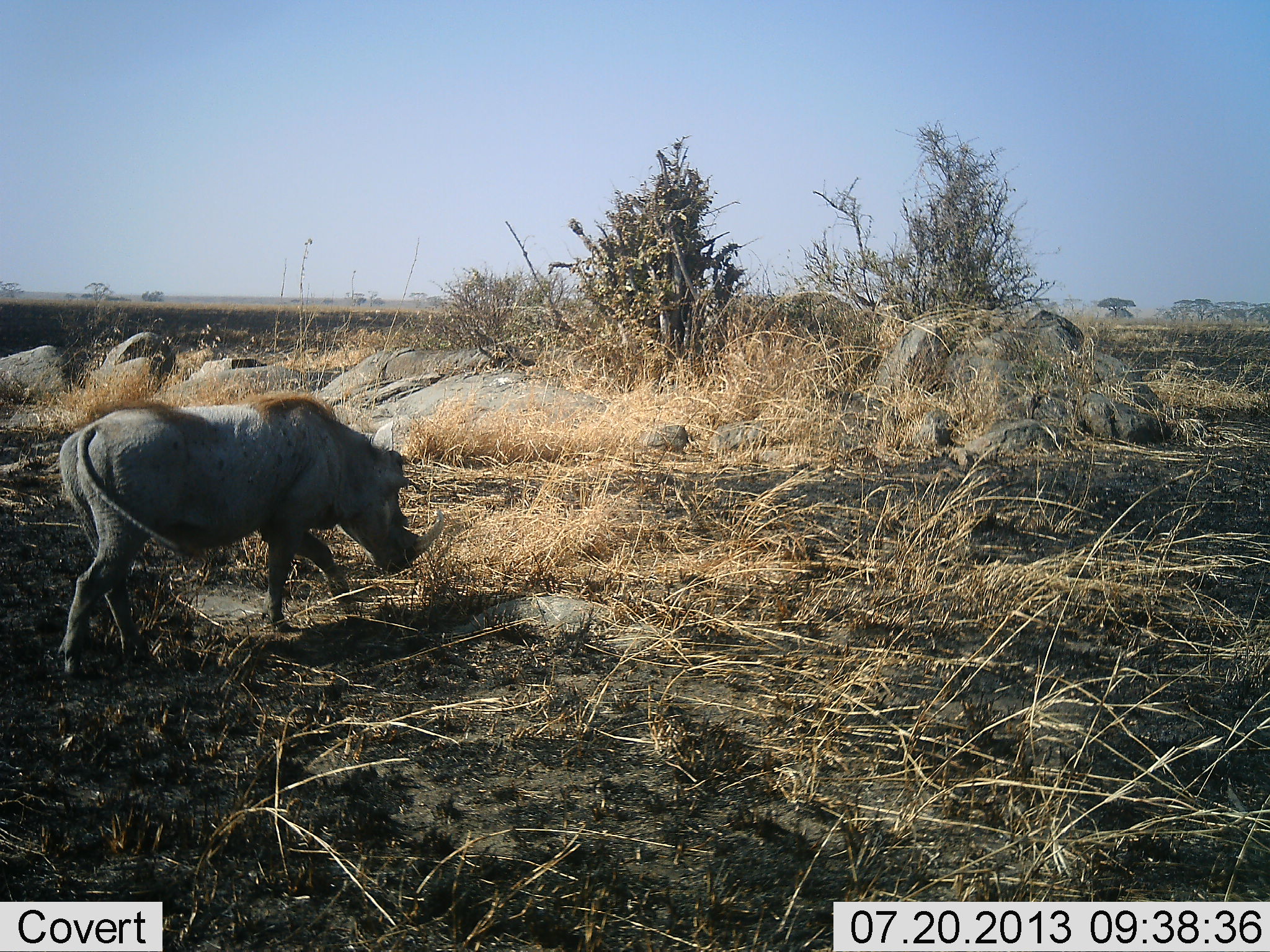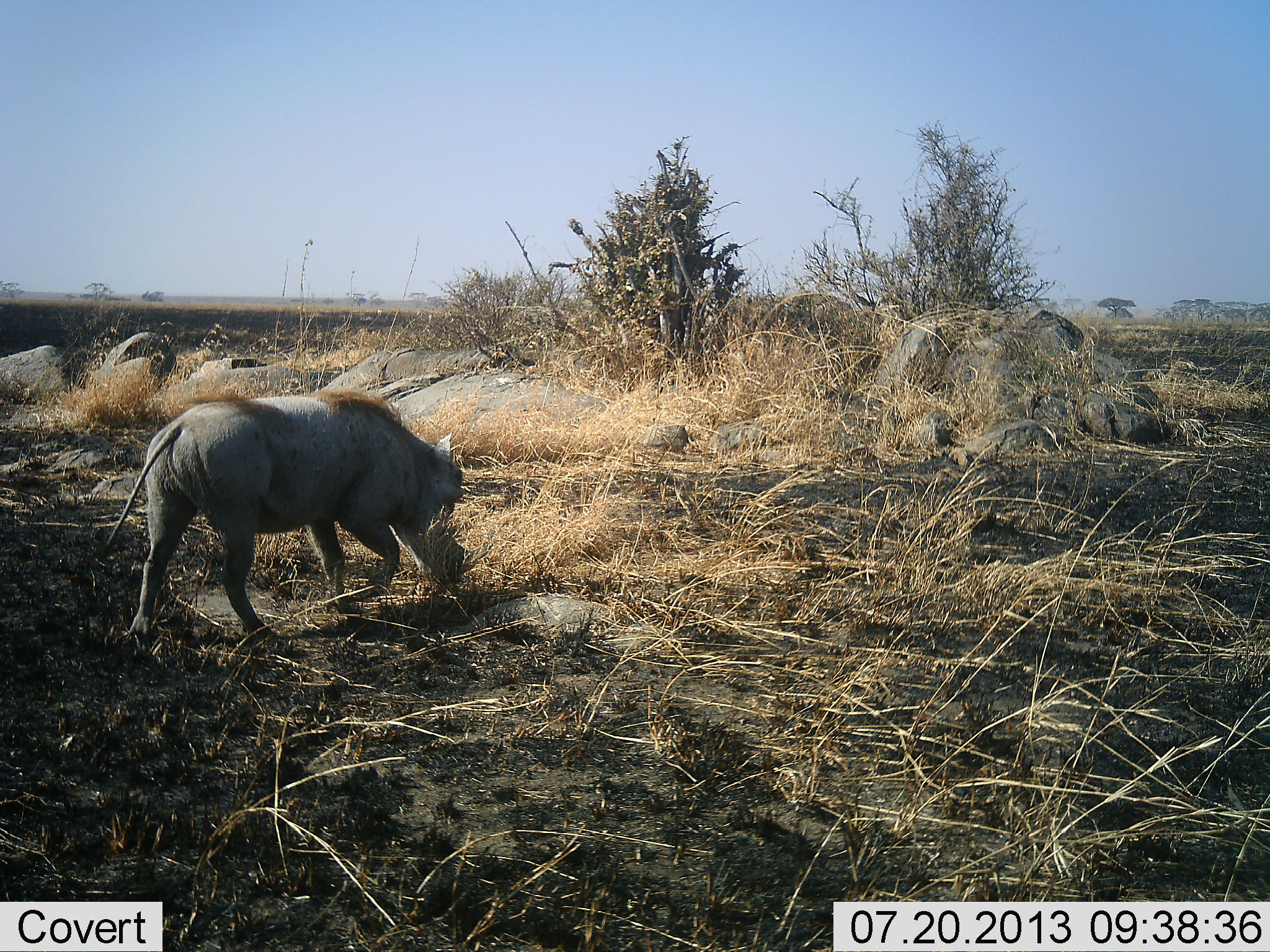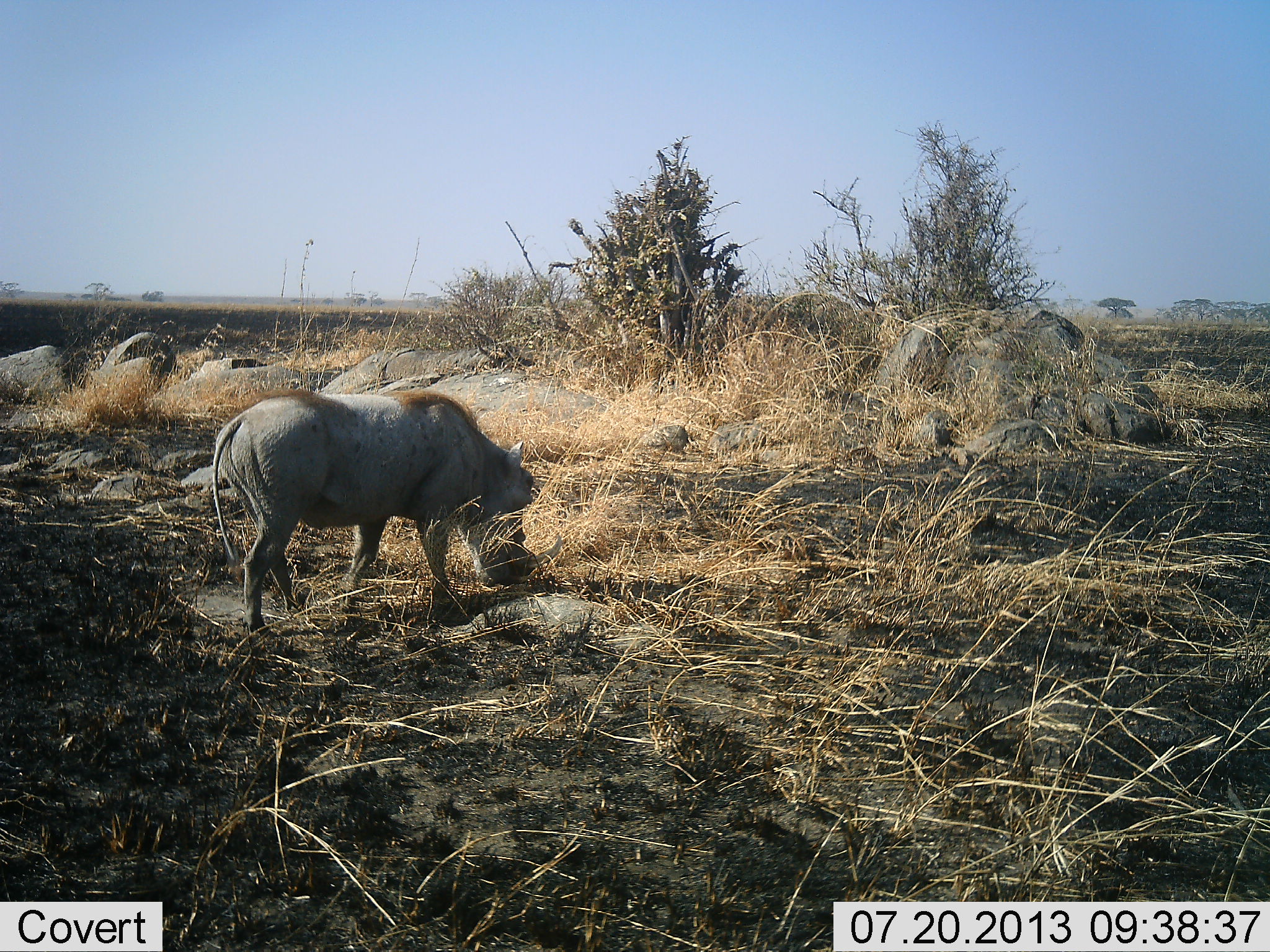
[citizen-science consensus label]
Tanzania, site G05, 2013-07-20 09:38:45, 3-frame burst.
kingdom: Animalia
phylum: Chordata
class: Mammalia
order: Artiodactyla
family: Suidae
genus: Phacochoerus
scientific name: Phacochoerus africanus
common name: warthog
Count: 1.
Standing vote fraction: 0%.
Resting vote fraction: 0%.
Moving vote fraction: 94%.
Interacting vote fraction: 0%.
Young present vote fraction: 0%.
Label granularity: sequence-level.